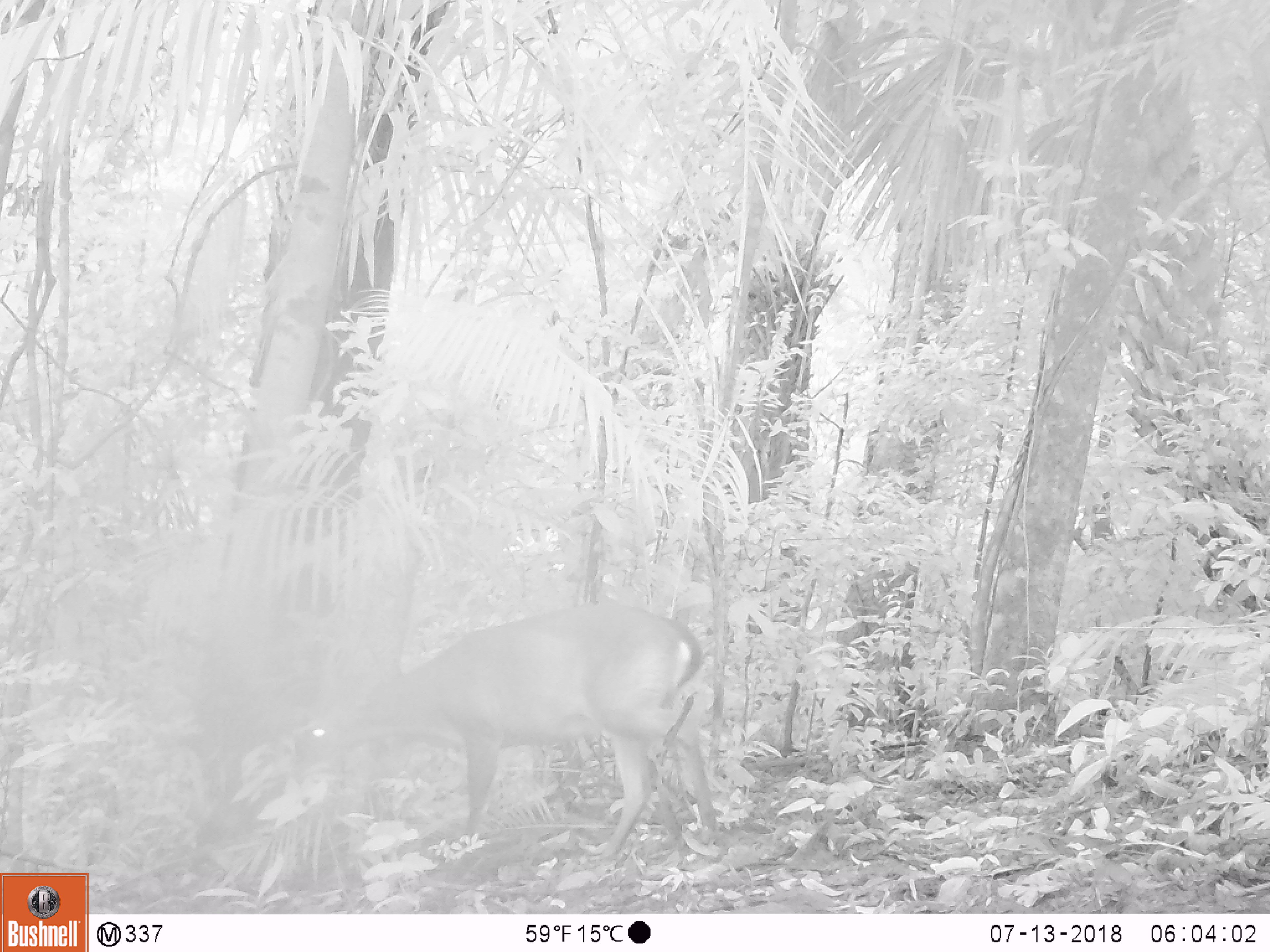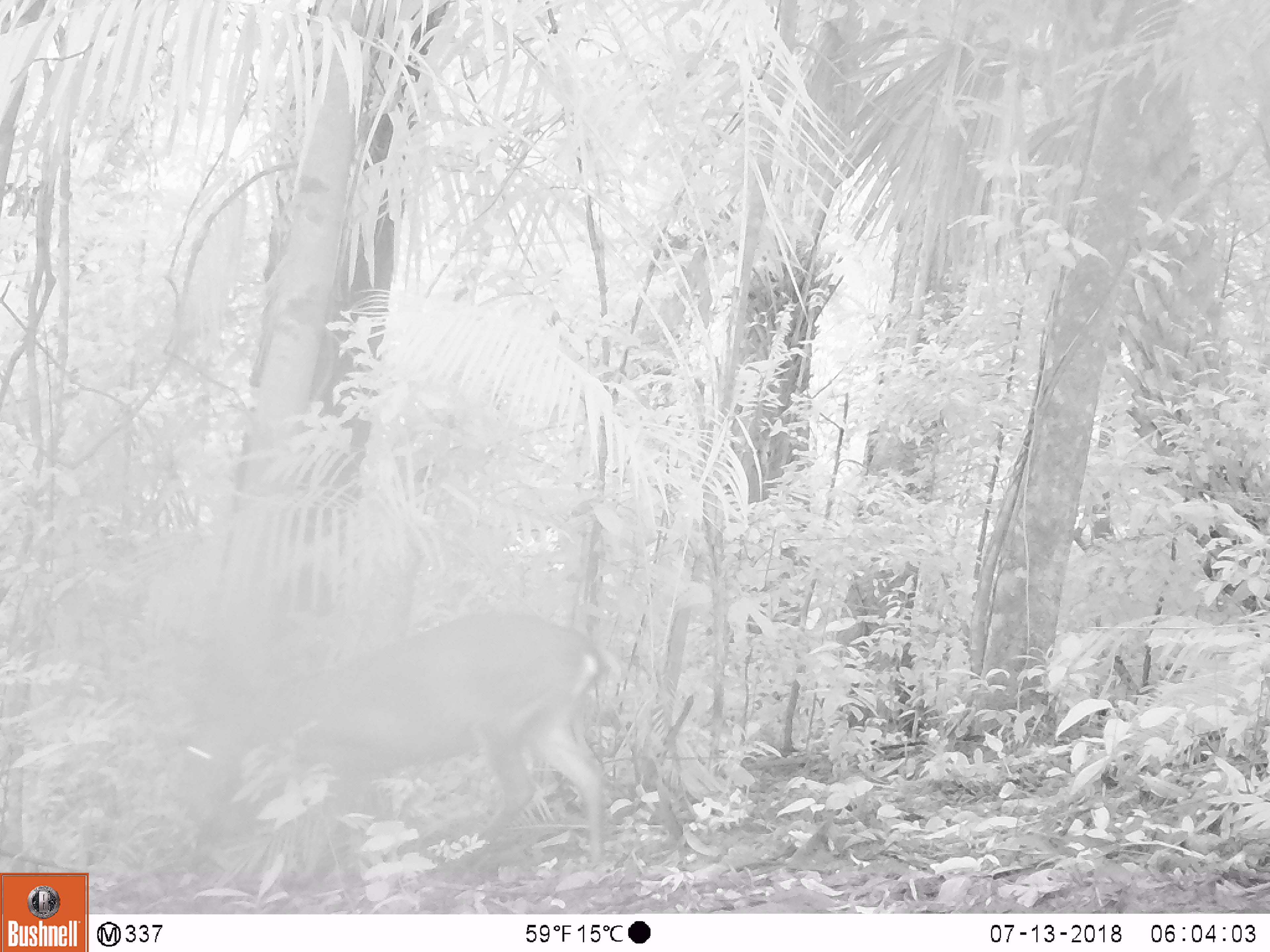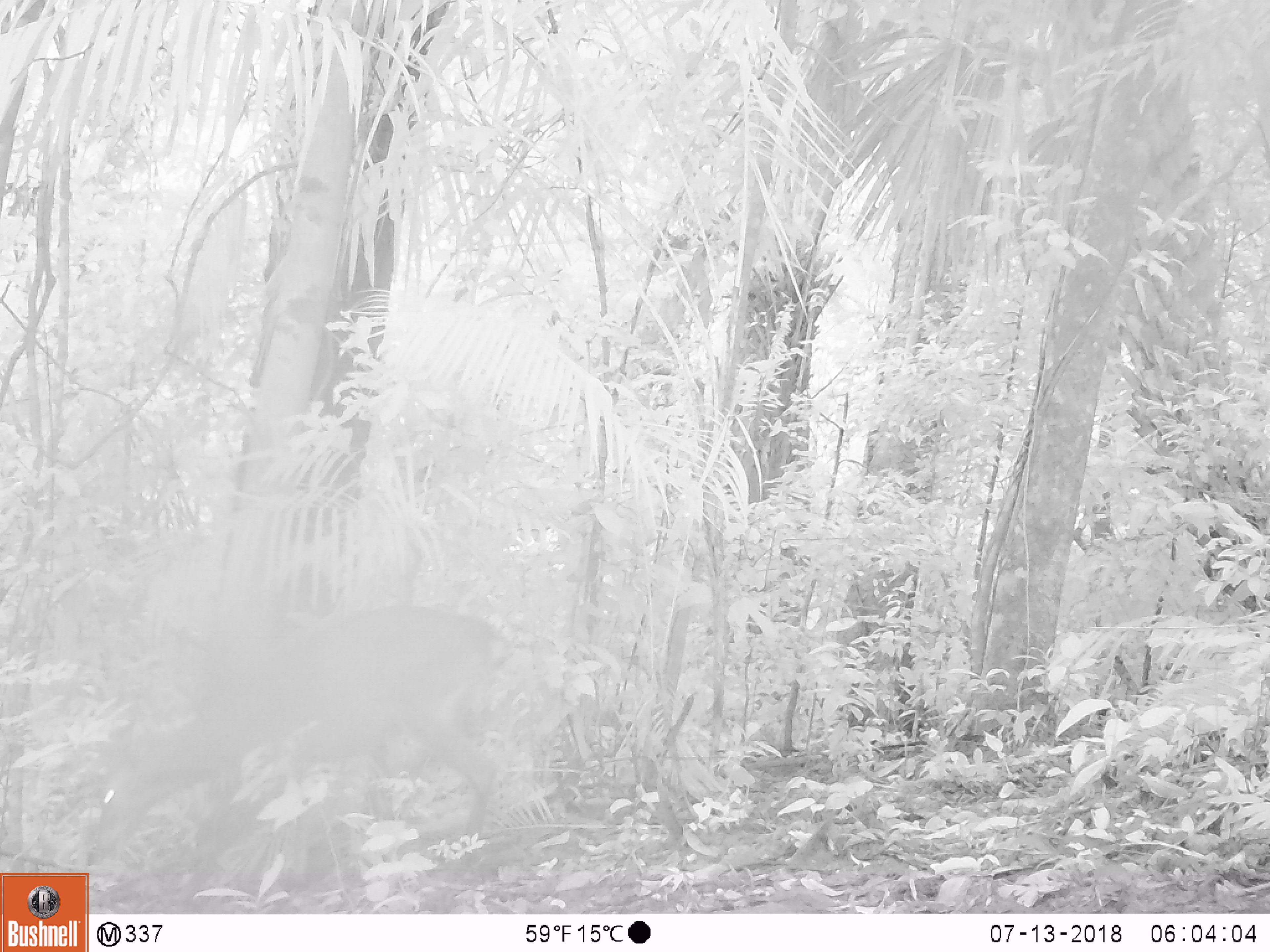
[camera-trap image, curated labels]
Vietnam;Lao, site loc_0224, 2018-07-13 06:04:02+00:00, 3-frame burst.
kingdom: Animalia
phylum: Chordata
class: Mammalia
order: Artiodactyla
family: Cervidae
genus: Muntiacus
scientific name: Muntiacus vuquangensis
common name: large-antlered muntjac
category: large antlered muntjac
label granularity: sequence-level